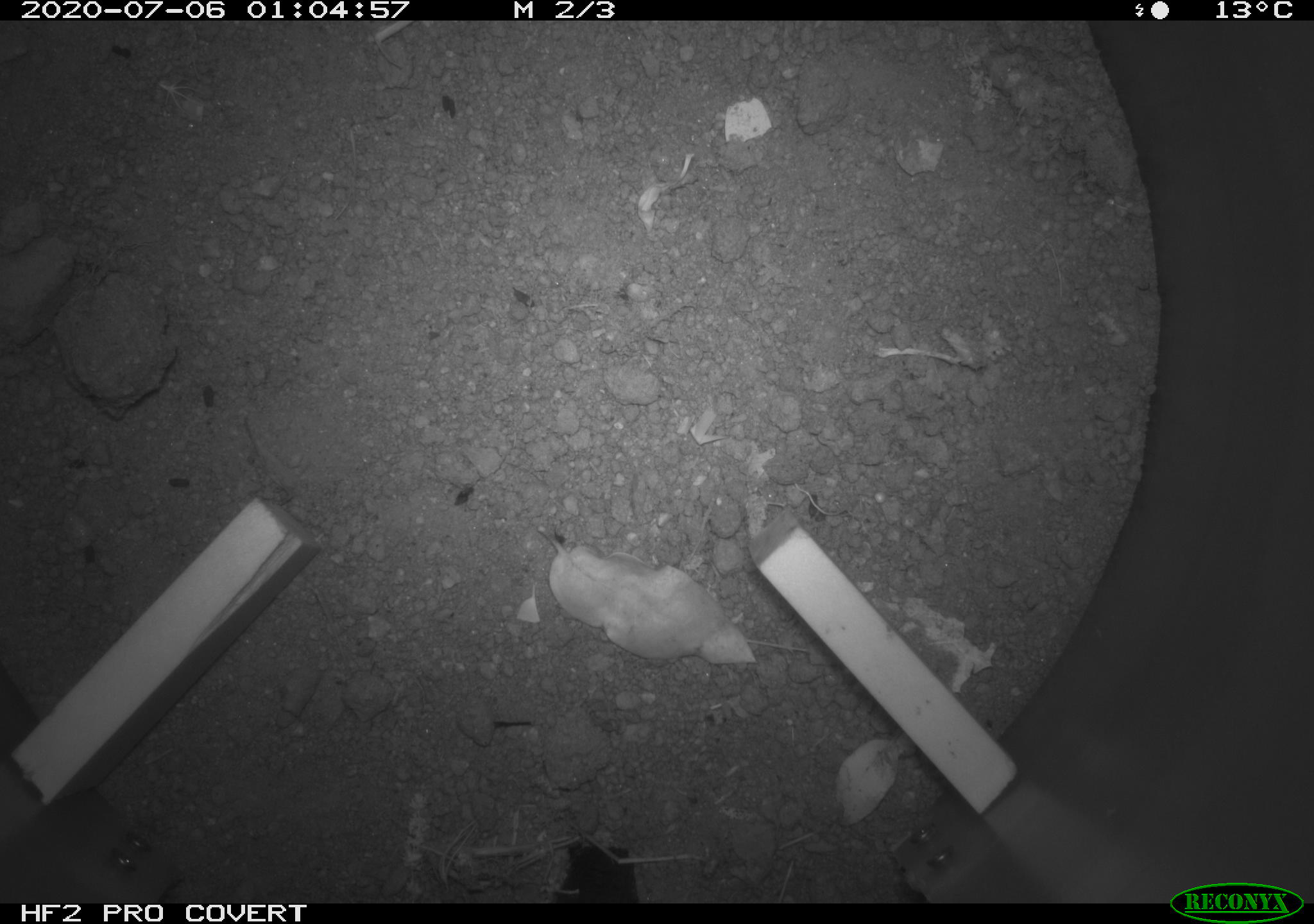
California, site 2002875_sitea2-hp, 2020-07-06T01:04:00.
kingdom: Animalia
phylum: Arthropoda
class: Insecta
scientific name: Insecta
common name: insect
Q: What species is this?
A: Insect (Insecta).